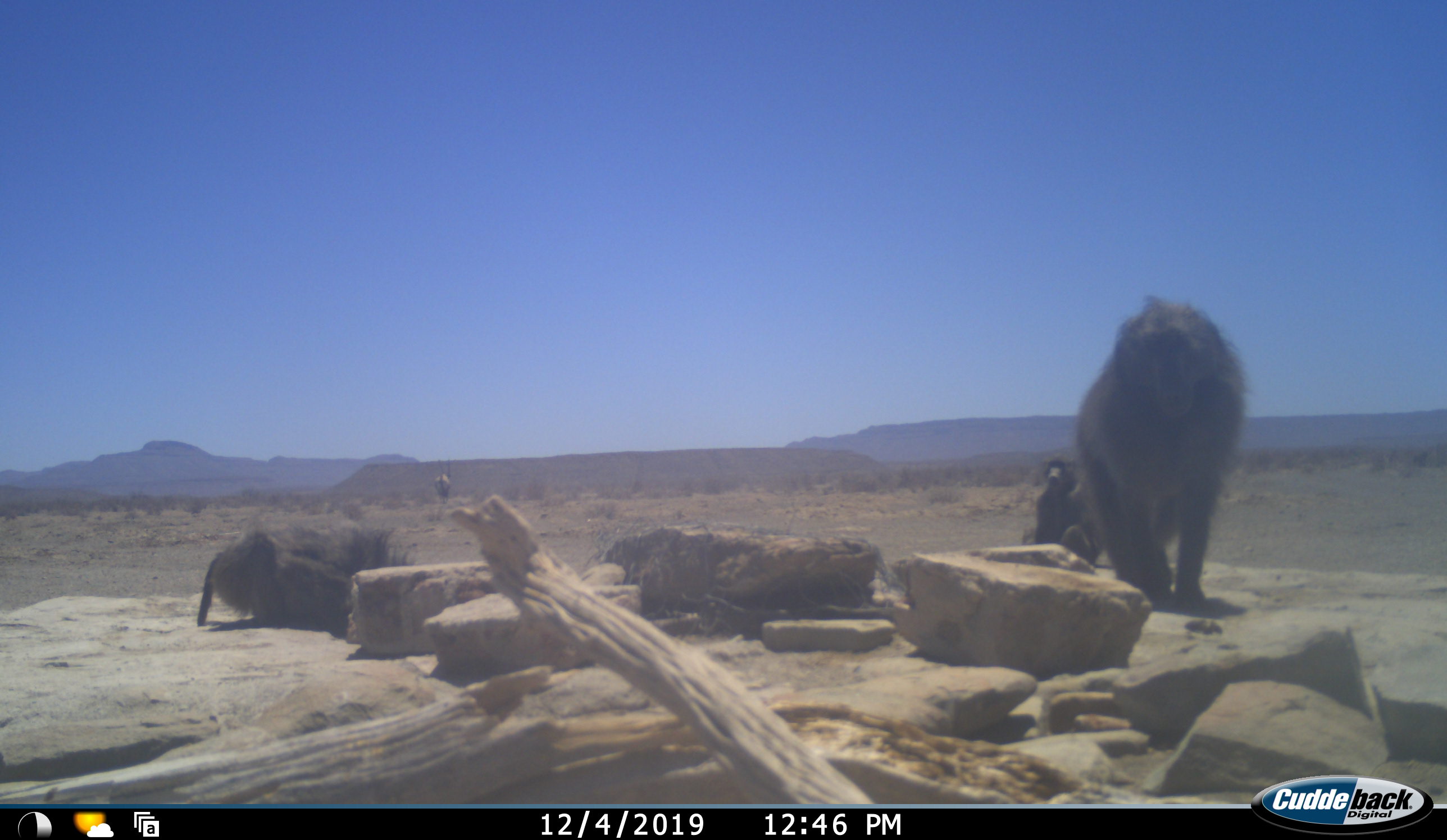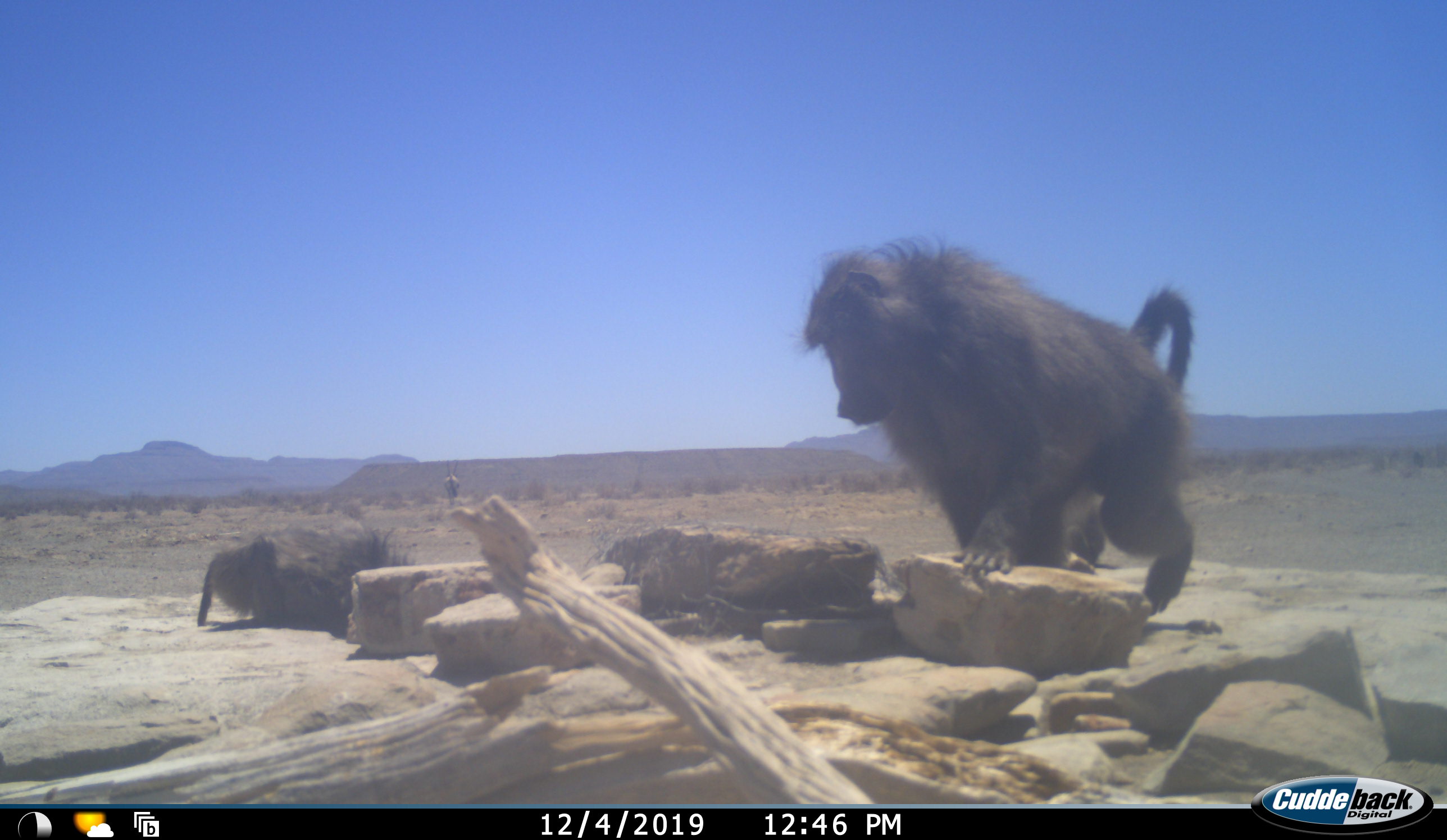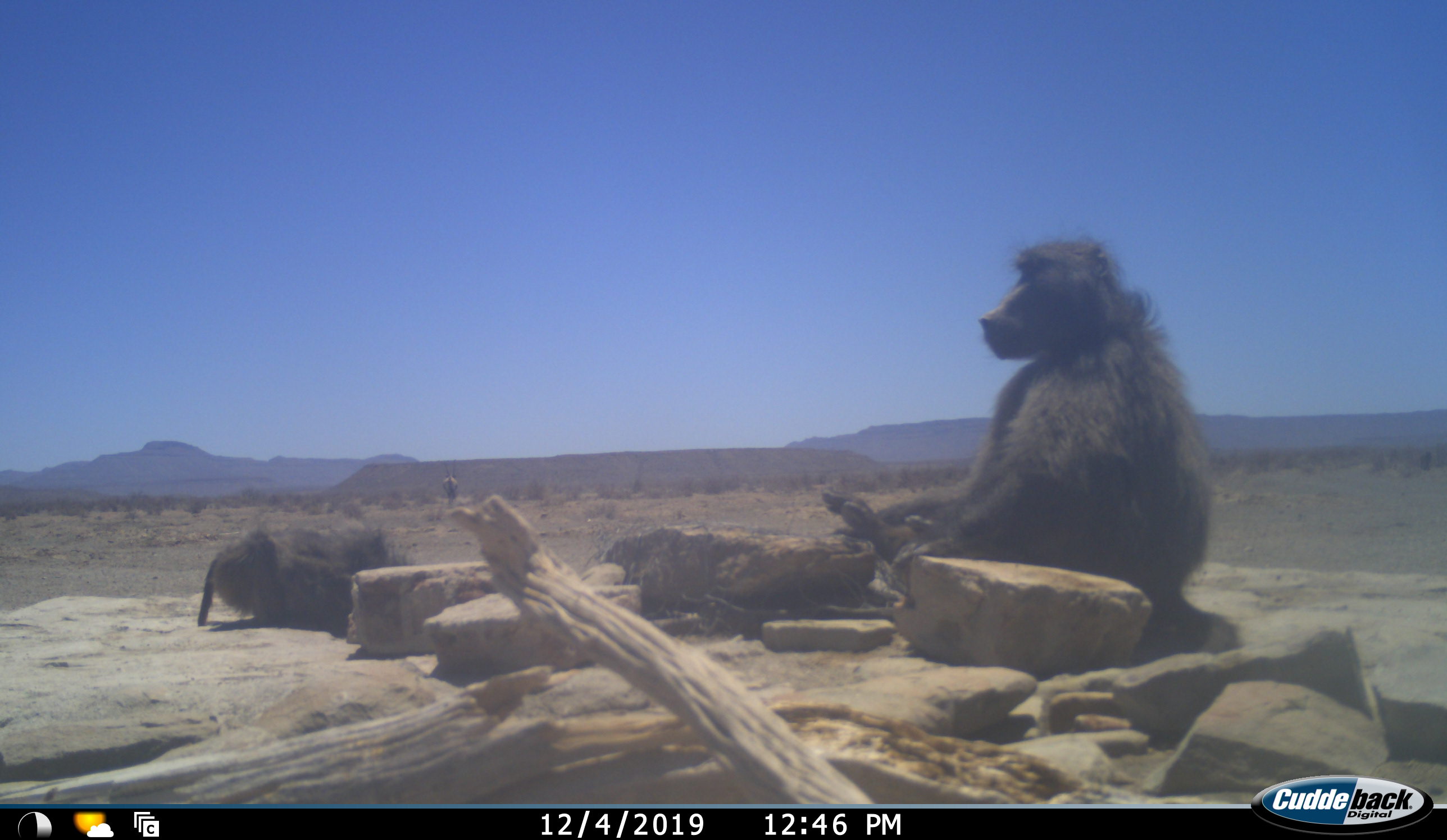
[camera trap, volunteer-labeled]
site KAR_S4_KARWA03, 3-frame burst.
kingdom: Animalia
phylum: Chordata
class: Mammalia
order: Primates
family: Cercopithecidae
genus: Papio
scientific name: Papio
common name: baboon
Baboon (Papio), count 3. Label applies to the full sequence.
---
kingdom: Animalia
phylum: Chordata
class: Mammalia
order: Artiodactyla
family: Bovidae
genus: Oryx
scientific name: Oryx gazella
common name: gemsbok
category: oryx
Oryx (gemsbok) (Oryx gazella), count 1. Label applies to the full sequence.